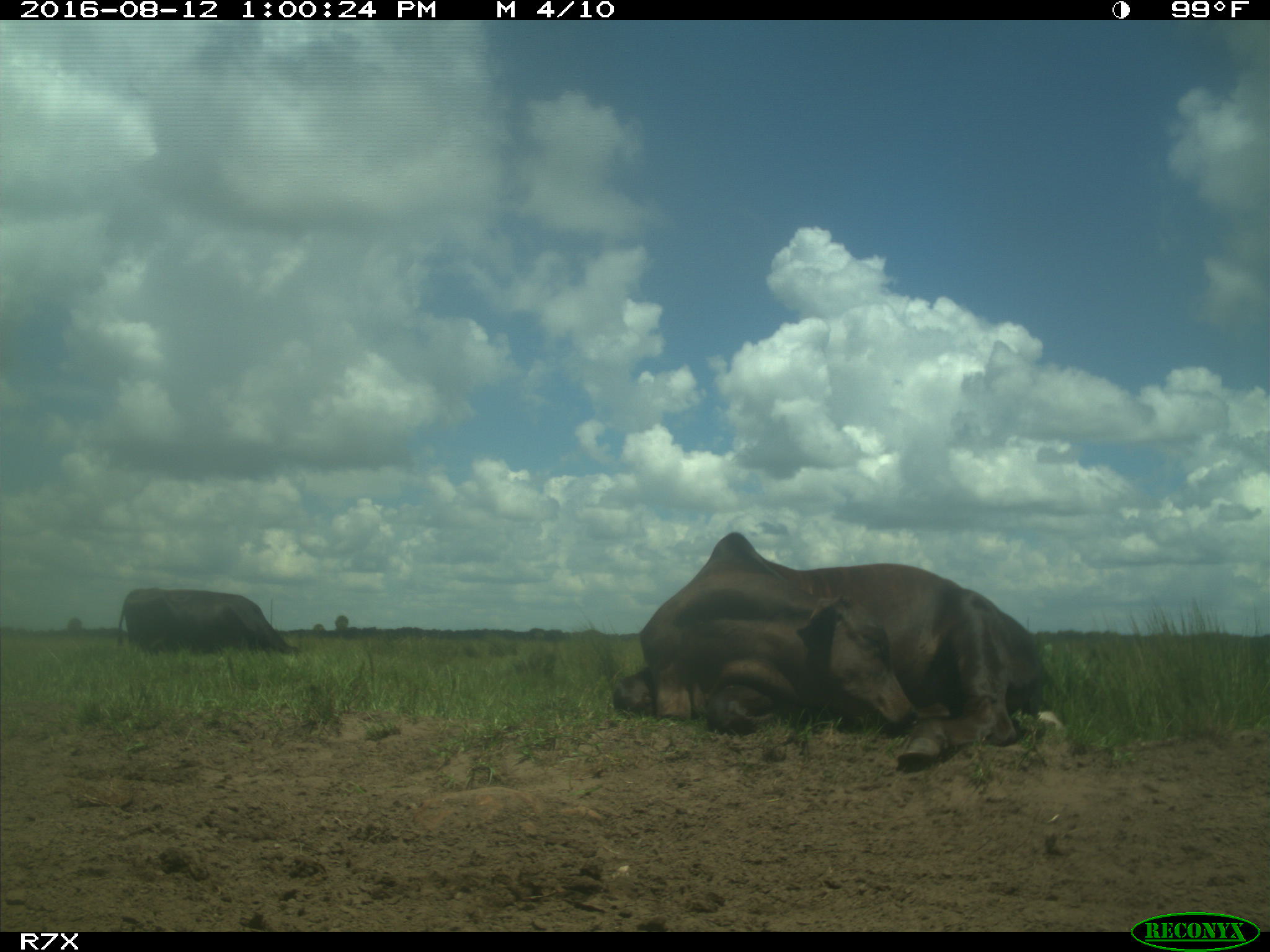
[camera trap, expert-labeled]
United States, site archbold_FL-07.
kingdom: Animalia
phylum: Chordata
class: Mammalia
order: Artiodactyla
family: Bovidae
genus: Bos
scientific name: Bos taurus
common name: domestic cow